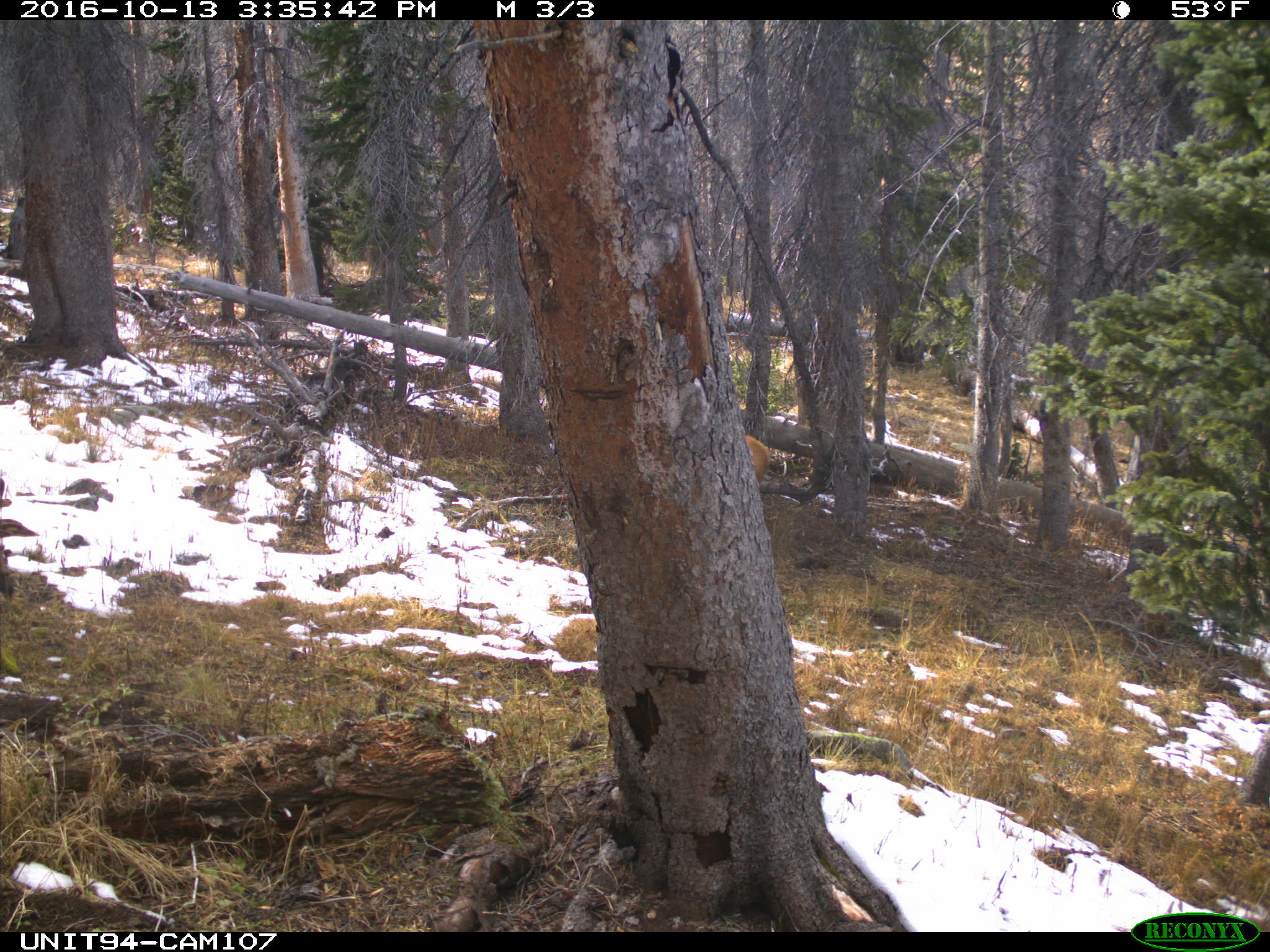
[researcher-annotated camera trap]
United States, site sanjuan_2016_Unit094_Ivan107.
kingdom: Animalia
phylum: Chordata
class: Mammalia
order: Artiodactyla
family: Cervidae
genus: Cervus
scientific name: Cervus elaphus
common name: red deer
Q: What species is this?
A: Cervus elaphus (red deer).